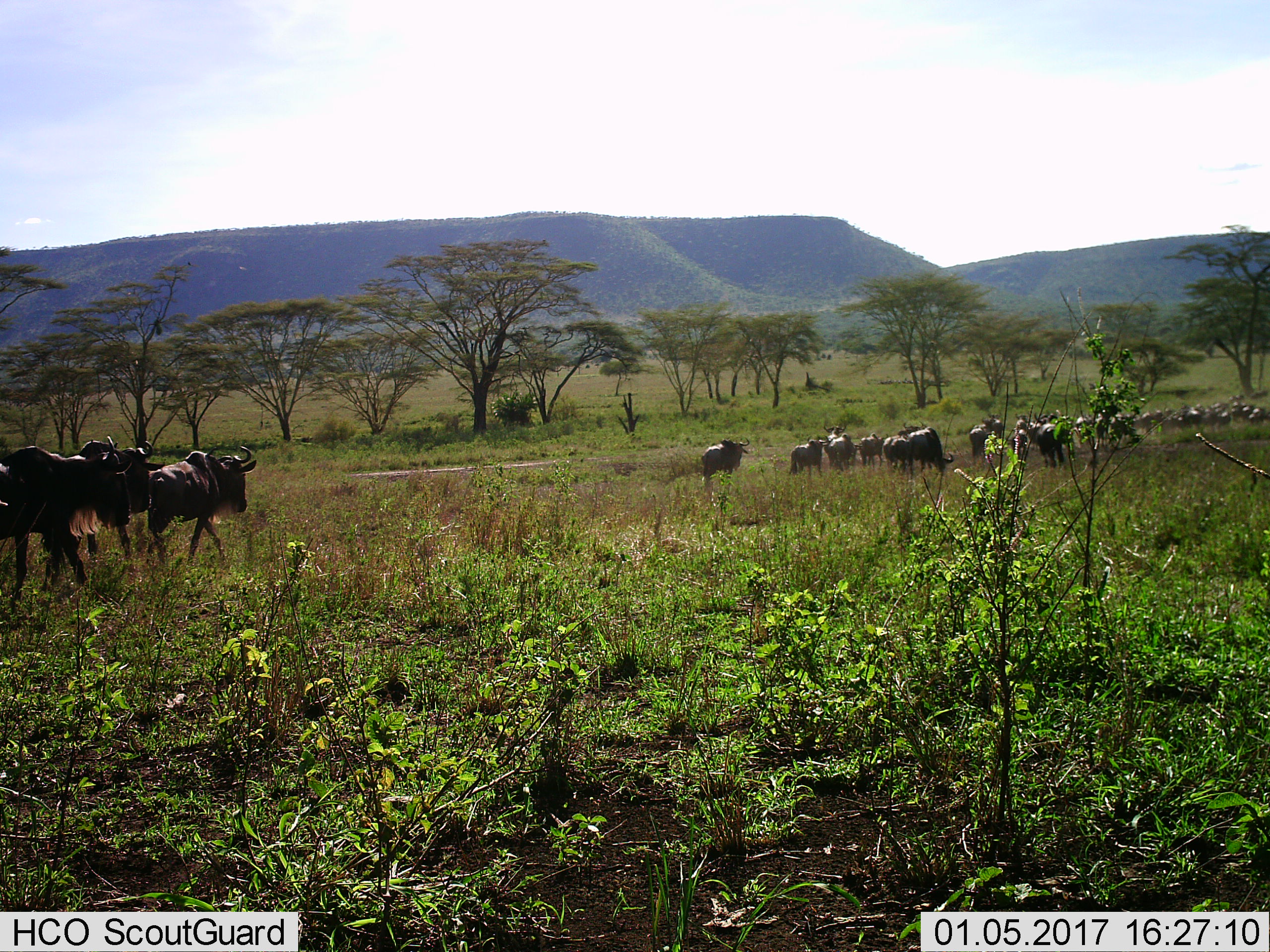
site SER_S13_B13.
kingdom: Animalia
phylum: Chordata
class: Mammalia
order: Artiodactyla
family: Bovidae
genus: Connochaetes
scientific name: Connochaetes taurinus taurinus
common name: blue wildebeest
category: wildebeestblue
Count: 11-50.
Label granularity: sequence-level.